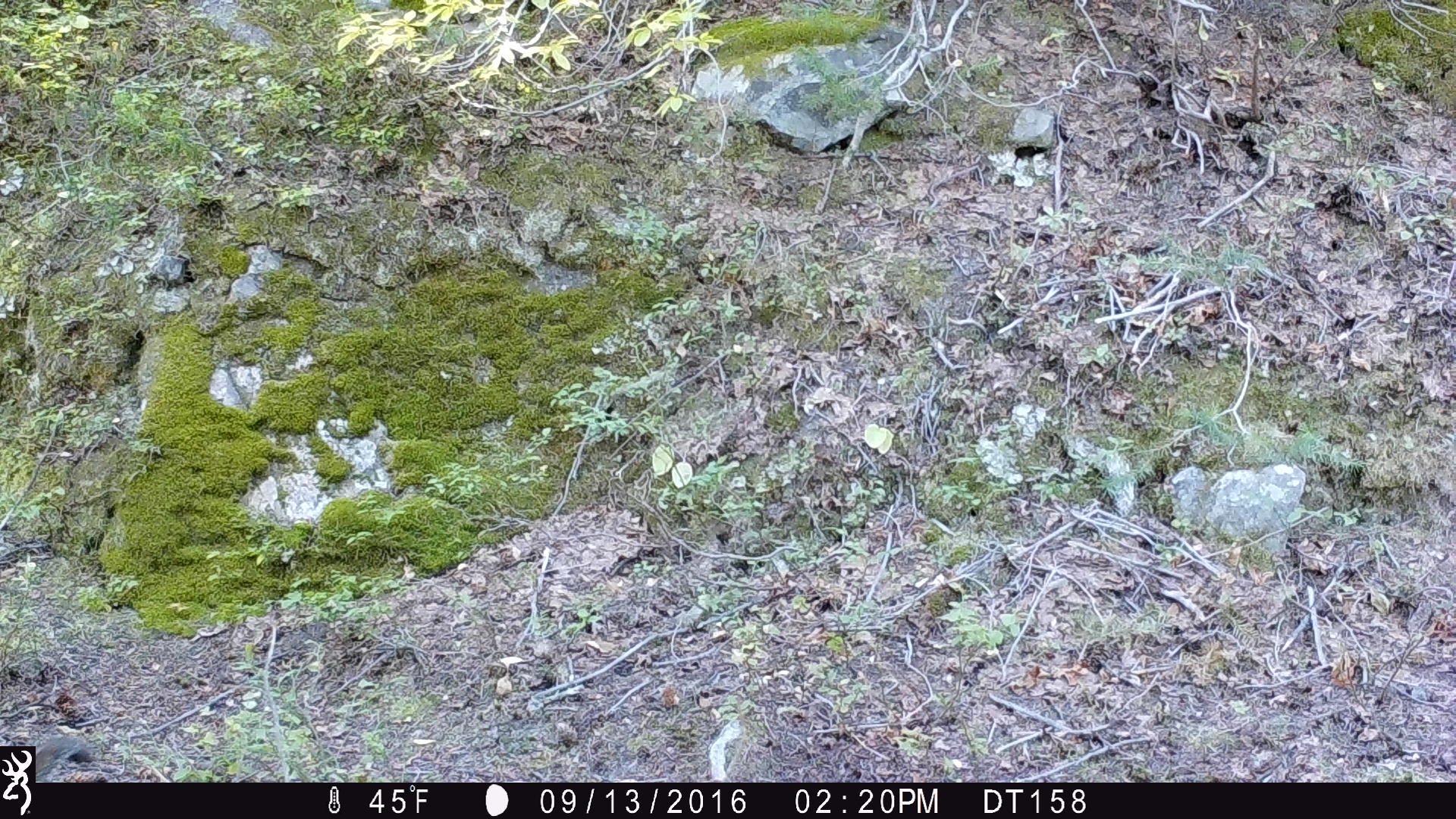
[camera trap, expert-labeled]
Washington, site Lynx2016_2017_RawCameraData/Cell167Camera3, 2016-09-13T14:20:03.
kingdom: Animalia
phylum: Chordata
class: Mammalia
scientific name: Mammalia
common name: small mammal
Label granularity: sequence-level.